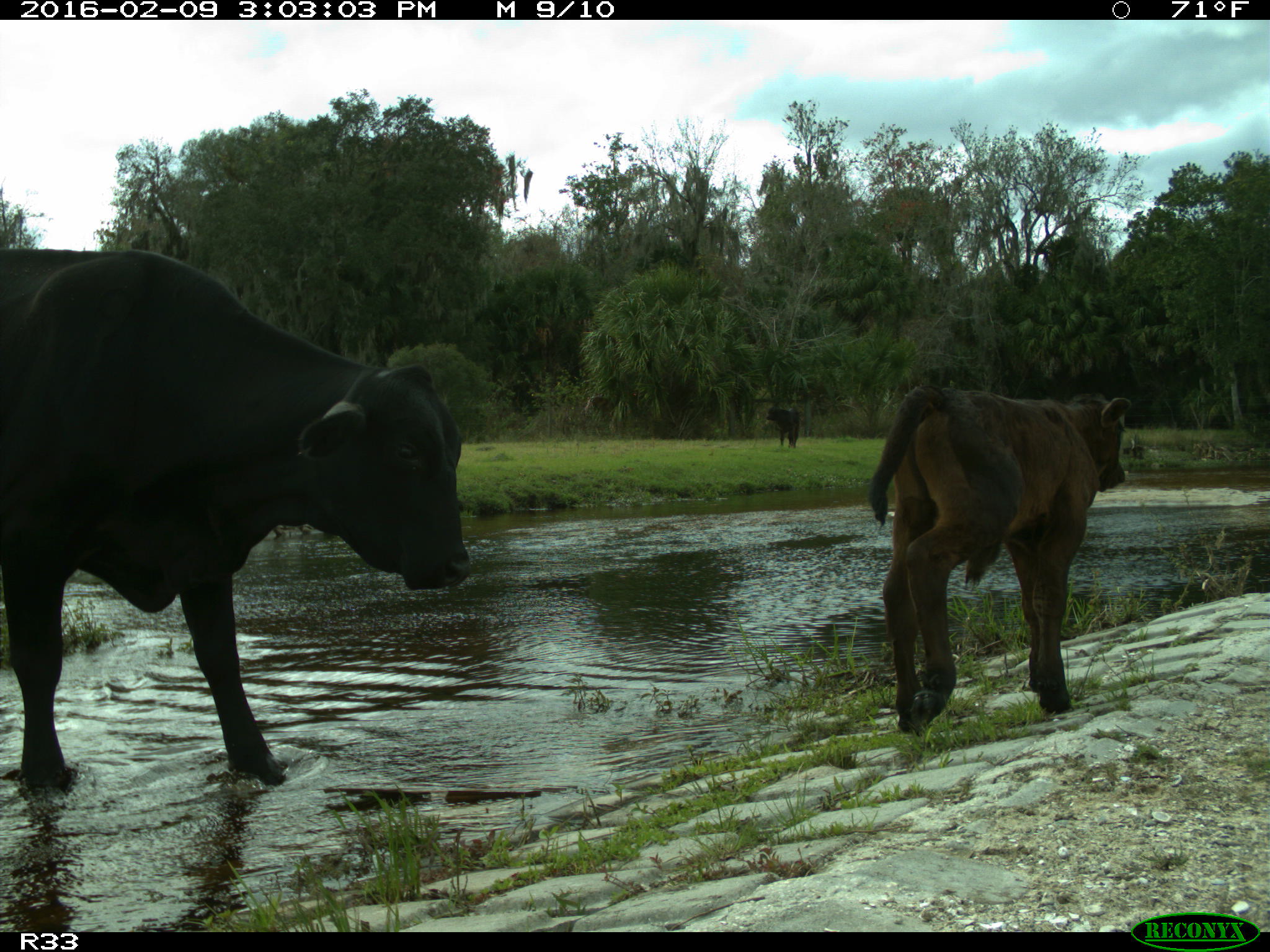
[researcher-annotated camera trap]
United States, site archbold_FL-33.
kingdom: Animalia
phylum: Chordata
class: Mammalia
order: Artiodactyla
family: Bovidae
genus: Bos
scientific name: Bos taurus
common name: domestic cow